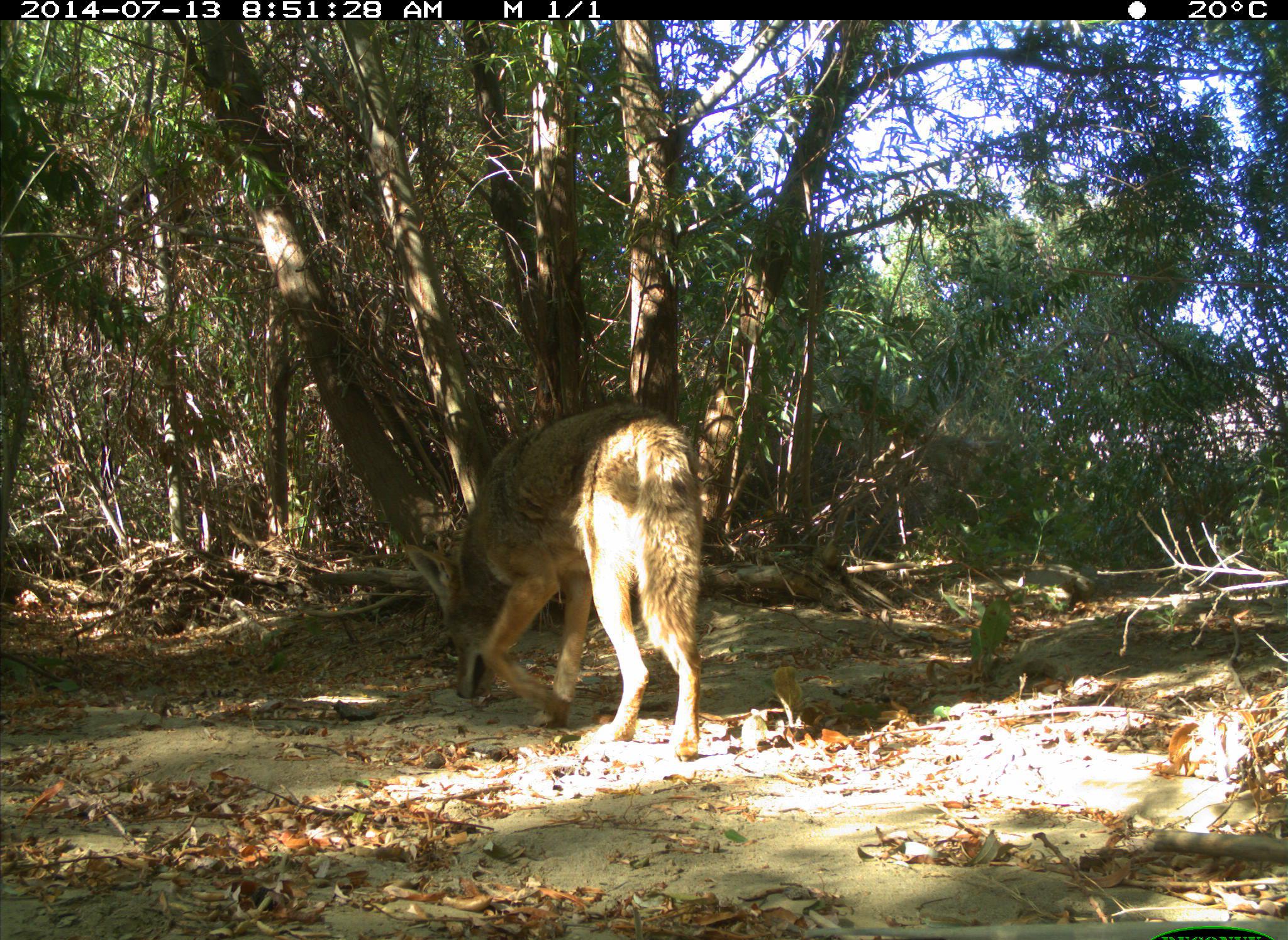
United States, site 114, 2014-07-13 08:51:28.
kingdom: Animalia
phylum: Chordata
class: Mammalia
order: Carnivora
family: Canidae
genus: Canis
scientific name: Canis latrans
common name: coyote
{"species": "coyote (Canis latrans)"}